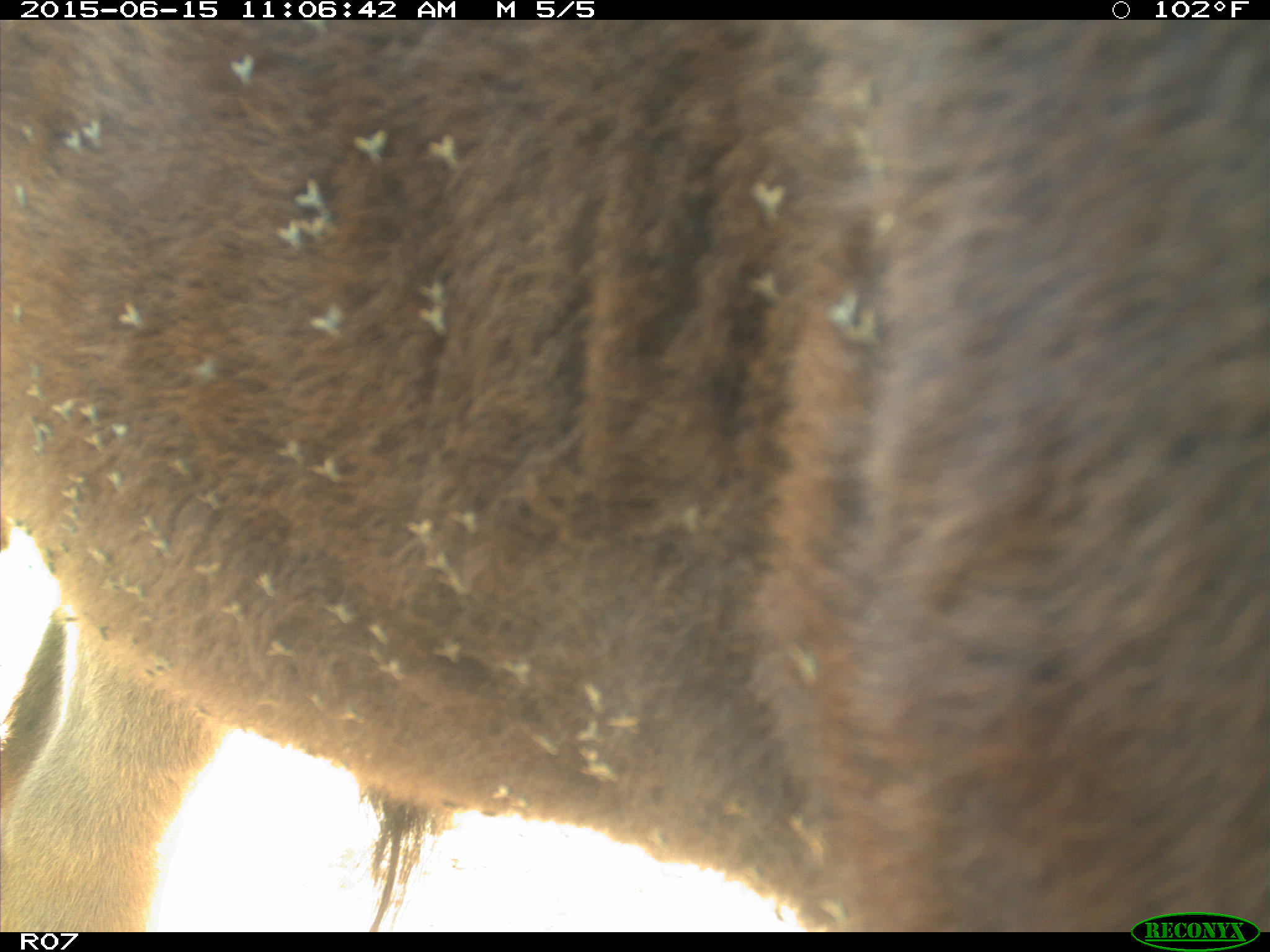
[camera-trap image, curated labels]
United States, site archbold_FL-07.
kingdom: Animalia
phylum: Chordata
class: Mammalia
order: Artiodactyla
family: Bovidae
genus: Bos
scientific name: Bos taurus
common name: domestic cow